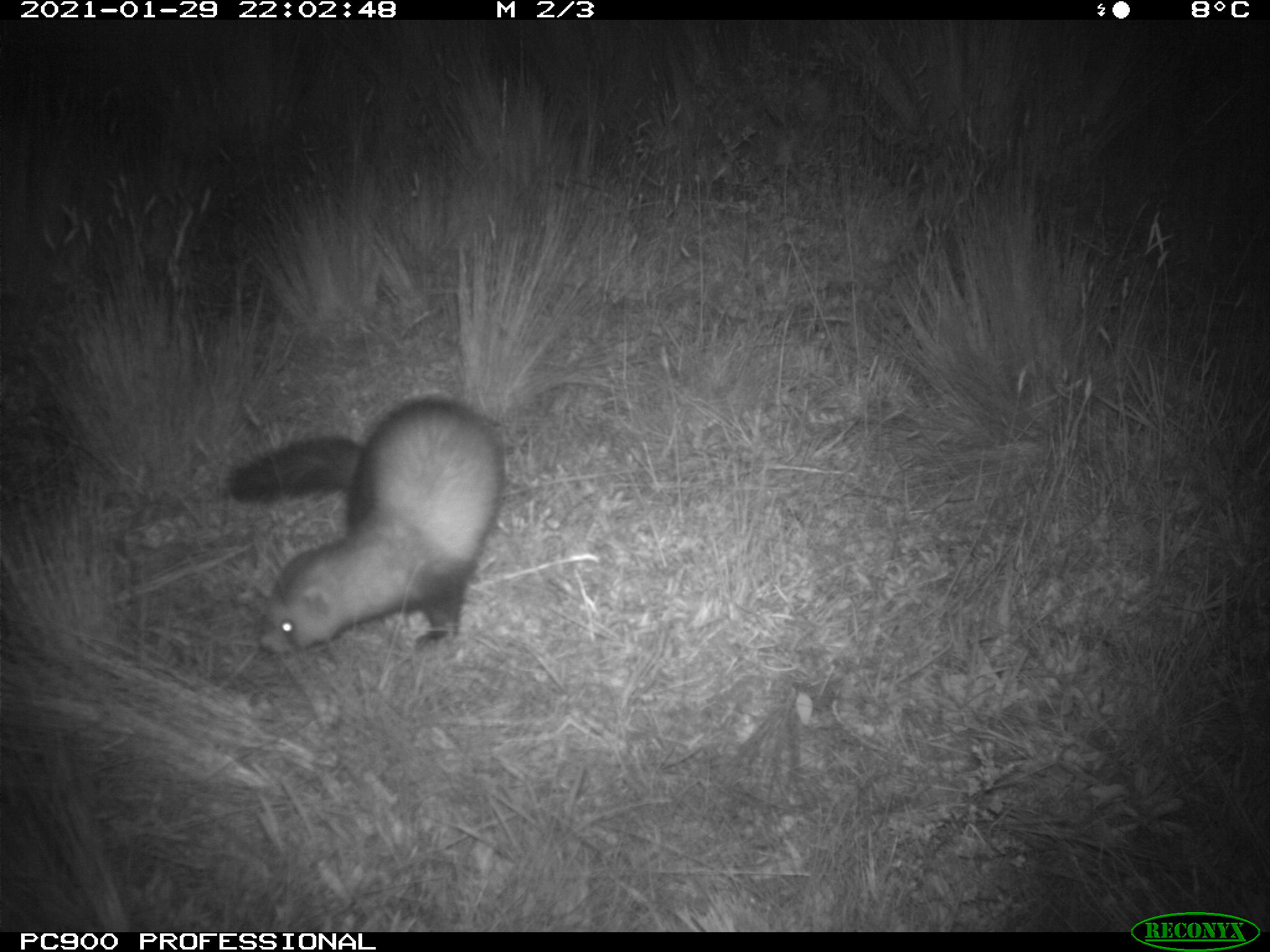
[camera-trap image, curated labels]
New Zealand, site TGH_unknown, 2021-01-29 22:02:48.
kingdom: Animalia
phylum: Chordata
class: Mammalia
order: Carnivora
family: Mustelidae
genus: Mustela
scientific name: Mustela furo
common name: ferret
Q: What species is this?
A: Ferret (Mustela furo).